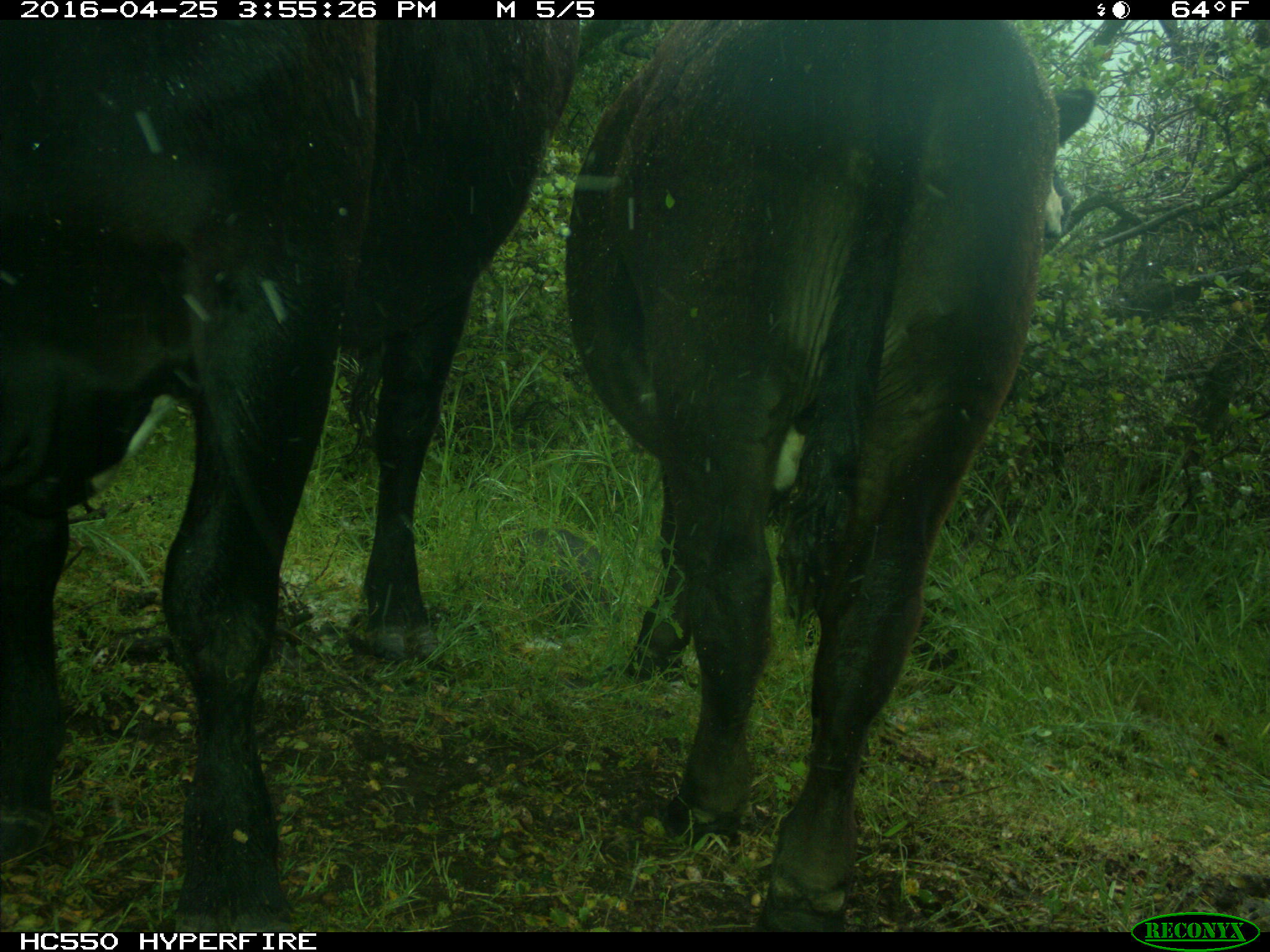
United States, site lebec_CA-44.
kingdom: Animalia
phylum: Chordata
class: Mammalia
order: Artiodactyla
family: Bovidae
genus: Bos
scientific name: Bos taurus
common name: domestic cow